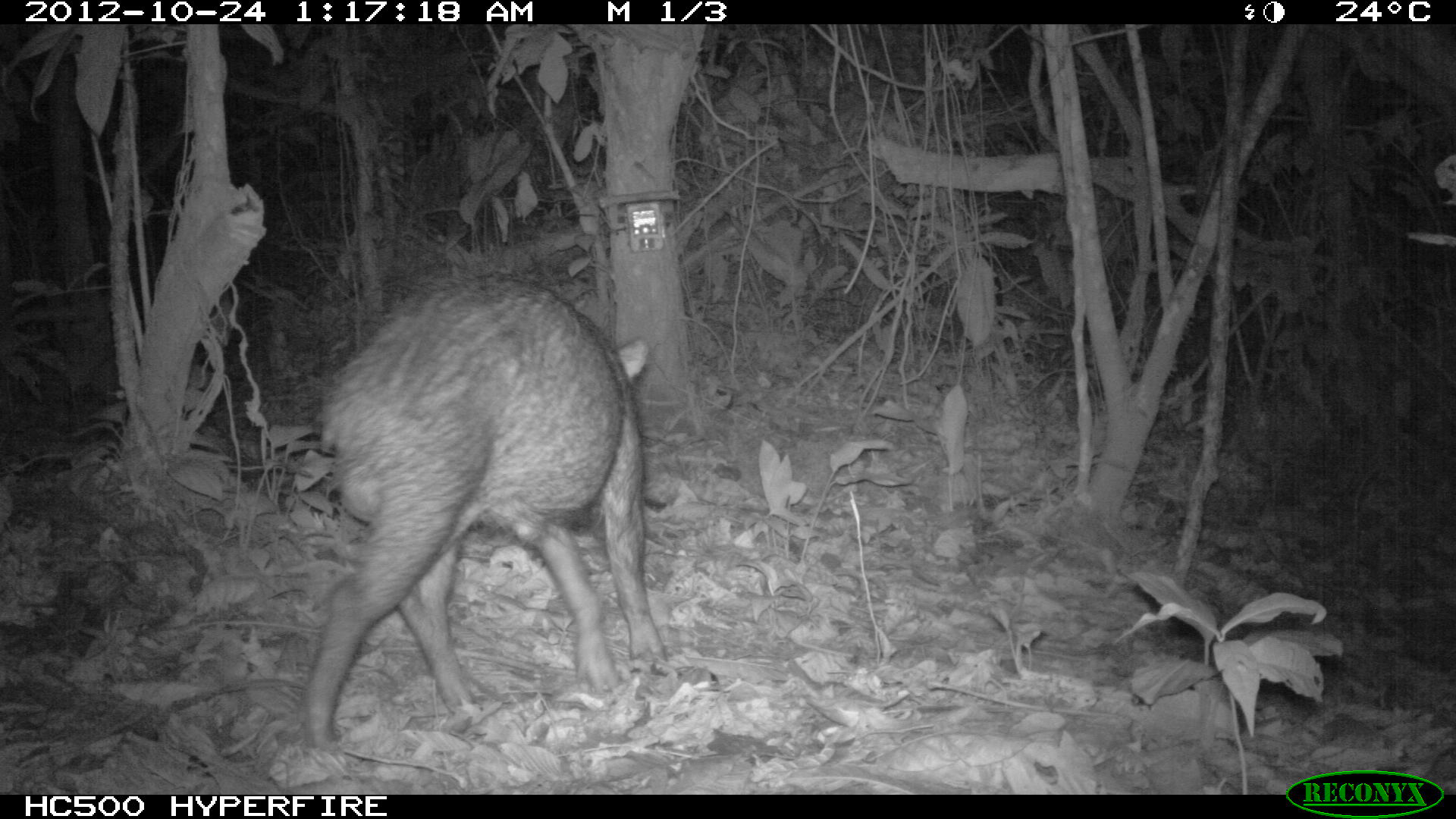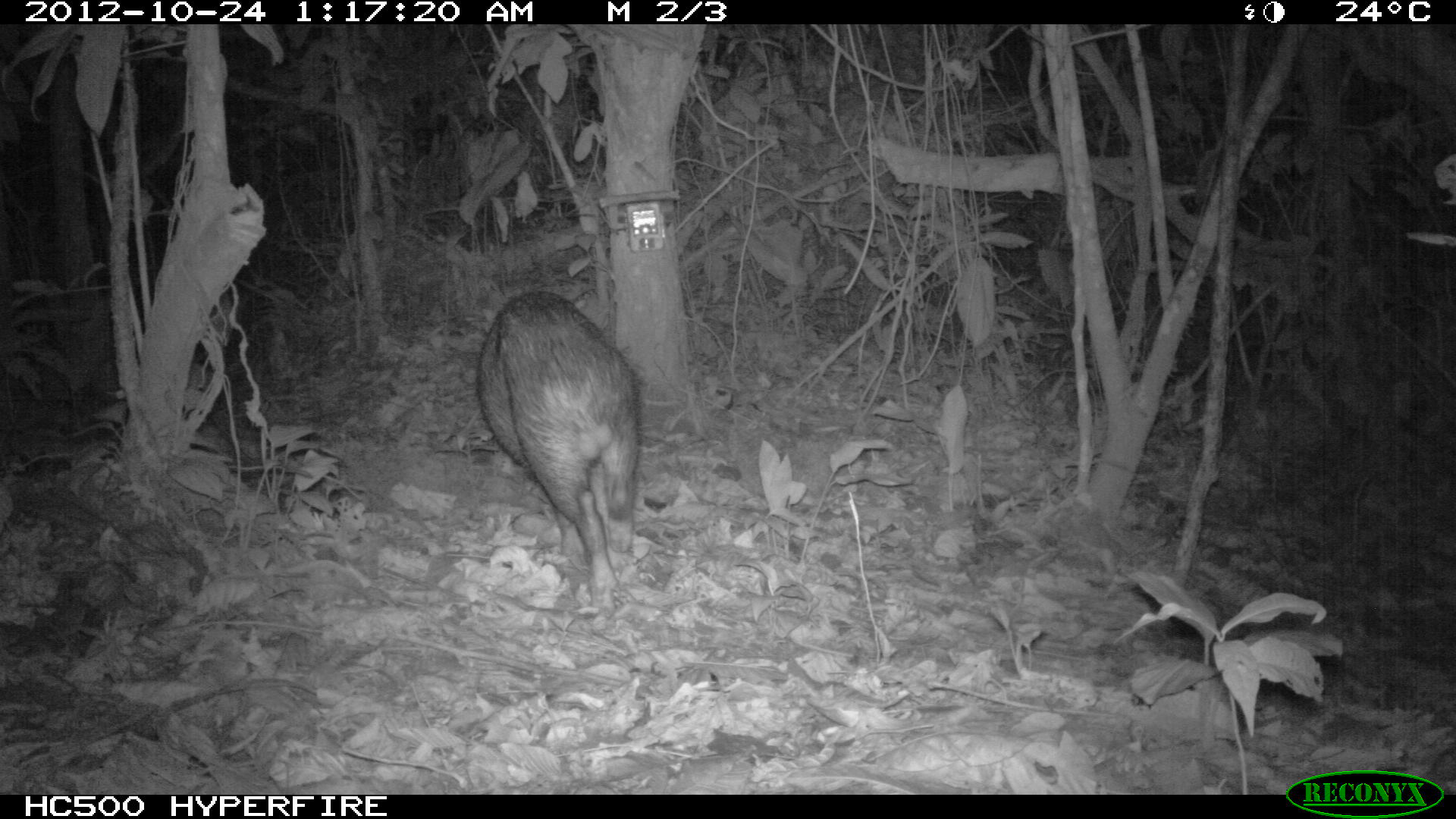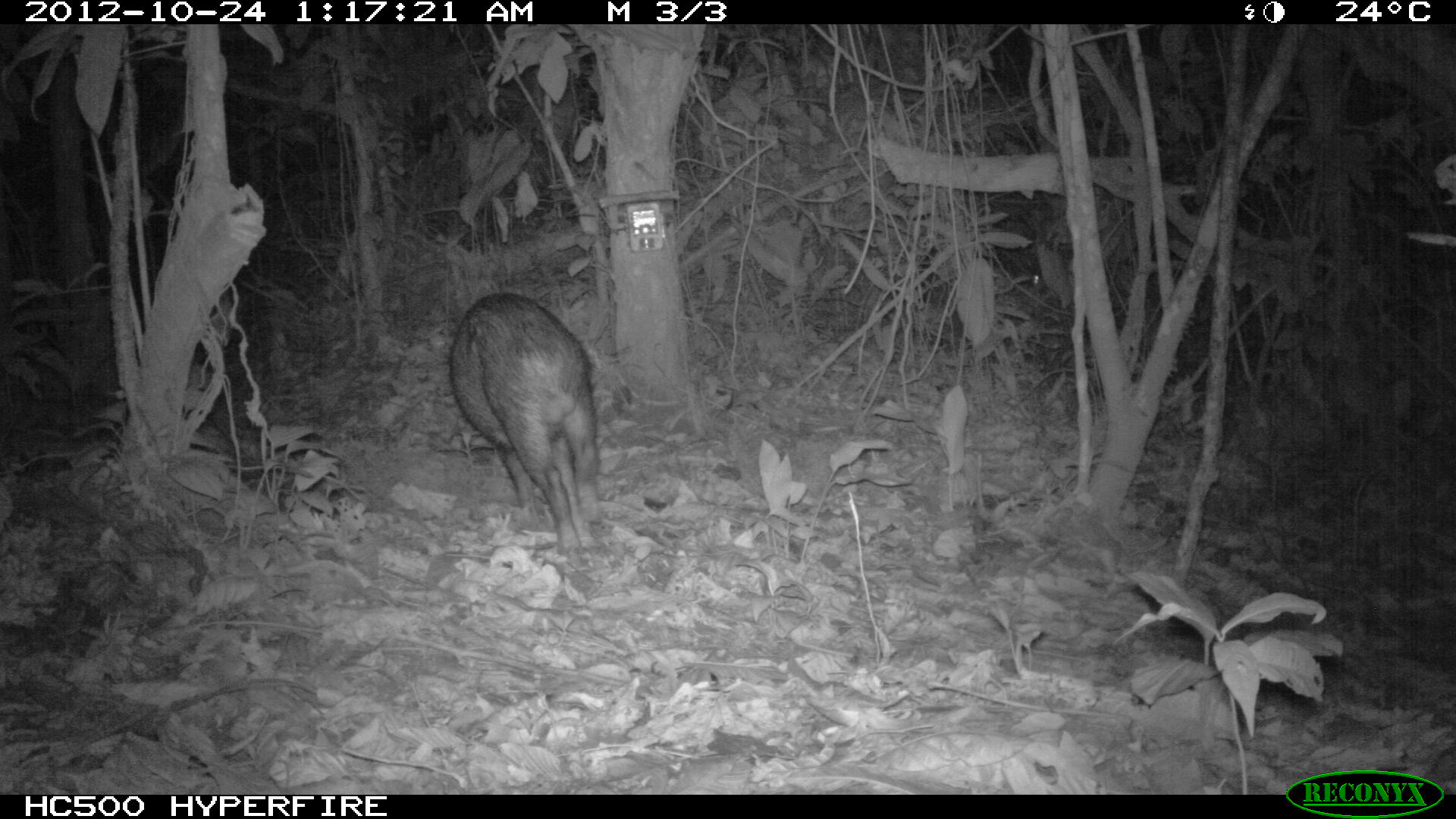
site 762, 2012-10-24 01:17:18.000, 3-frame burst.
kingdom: Animalia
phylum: Chordata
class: Mammalia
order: Artiodactyla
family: Tayassuidae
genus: Tayassu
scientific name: Tayassu pecari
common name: white-lipped peccary